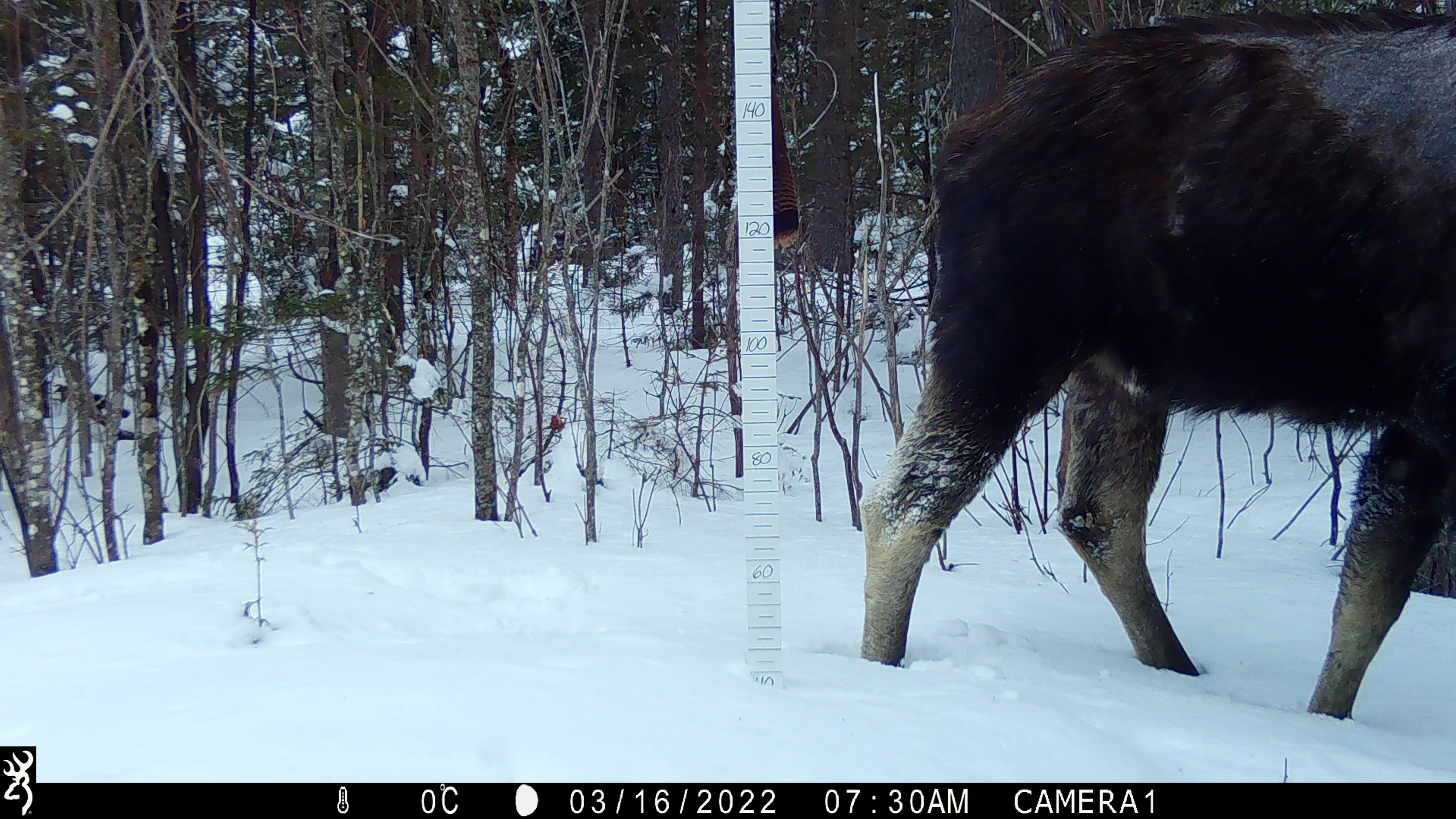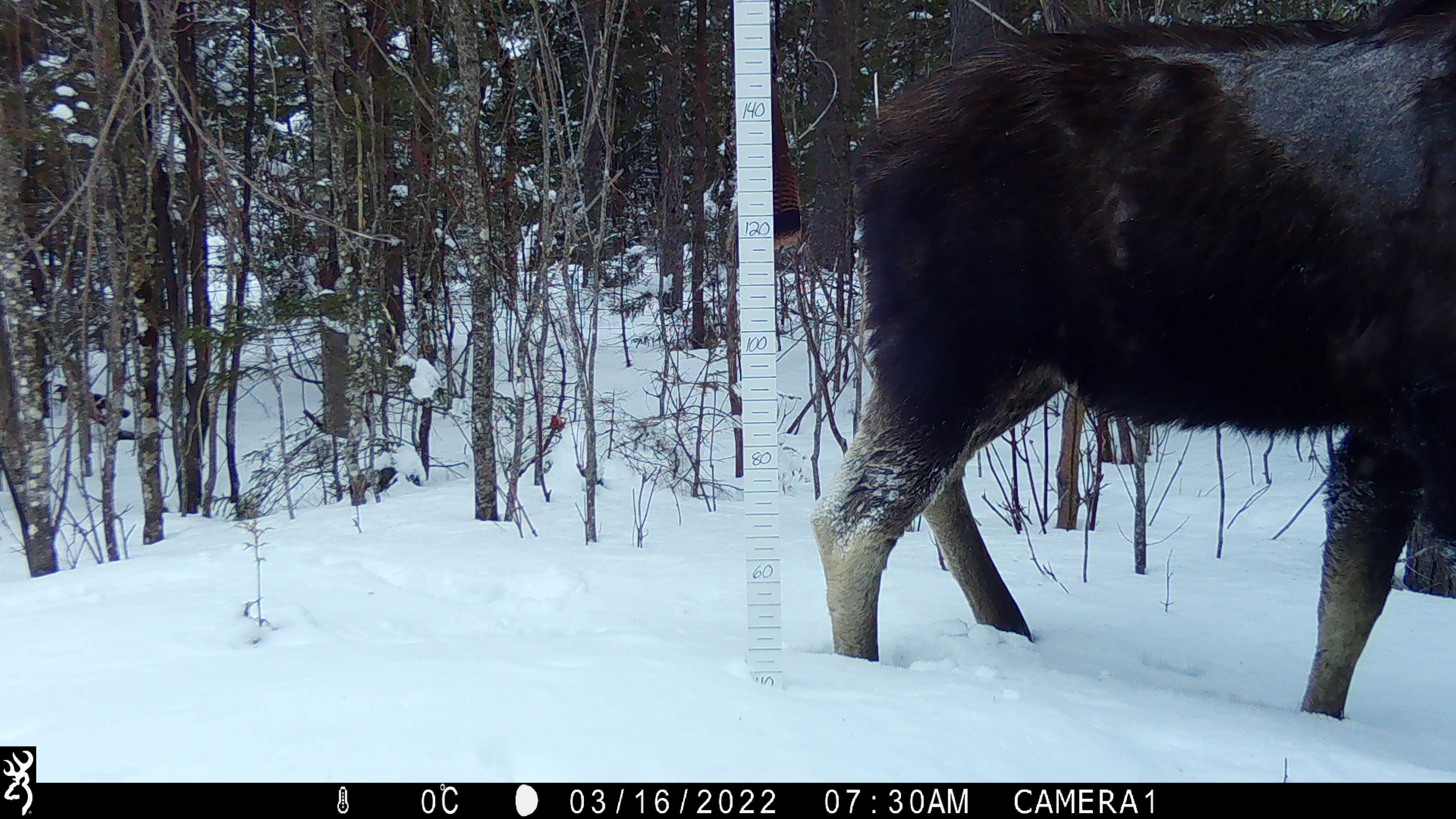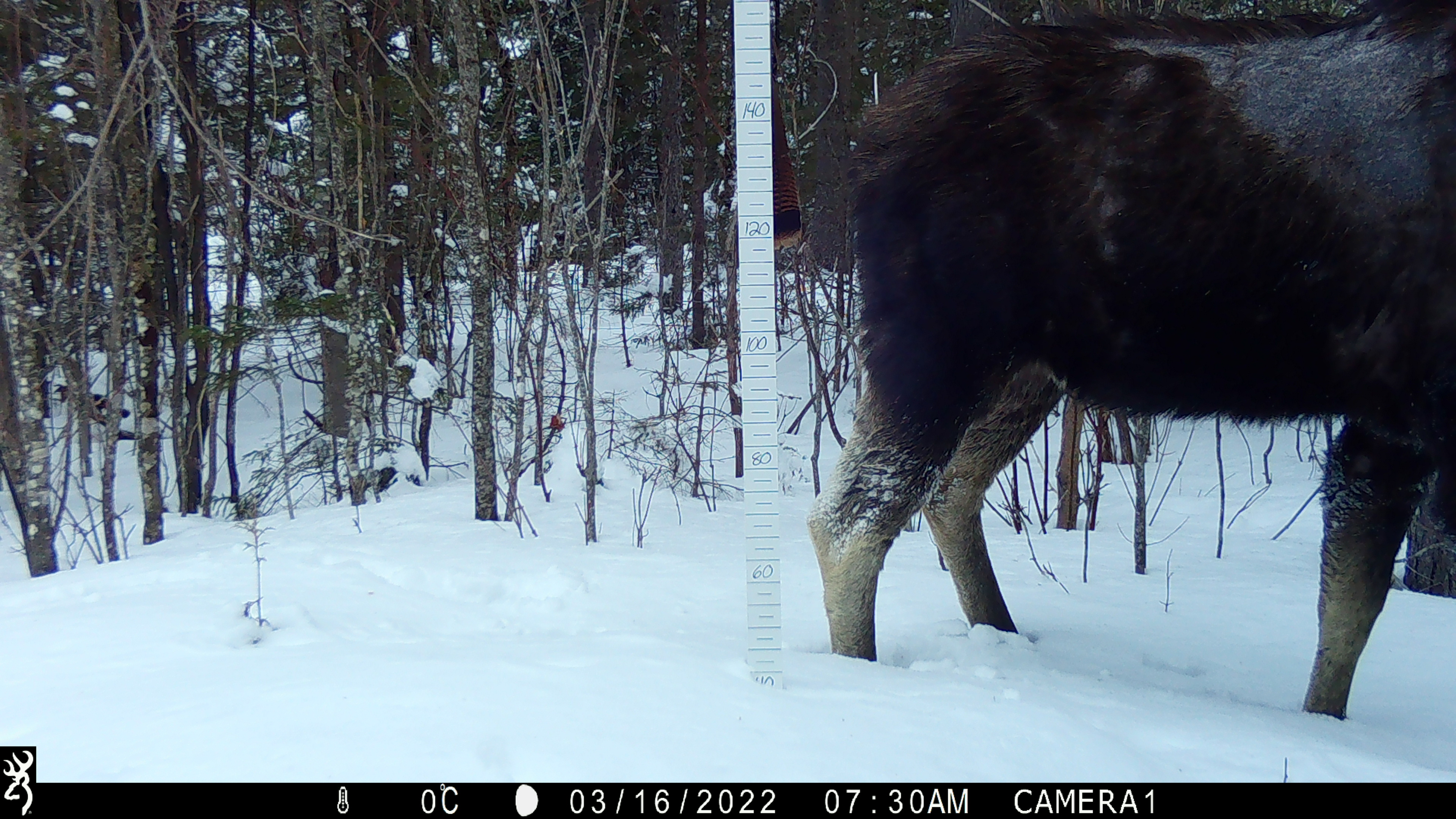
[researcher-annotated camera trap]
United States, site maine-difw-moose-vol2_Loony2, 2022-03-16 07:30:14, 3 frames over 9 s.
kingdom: Animalia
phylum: Chordata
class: Mammalia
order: Artiodactyla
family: Cervidae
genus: Alces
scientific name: Alces alces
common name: moose